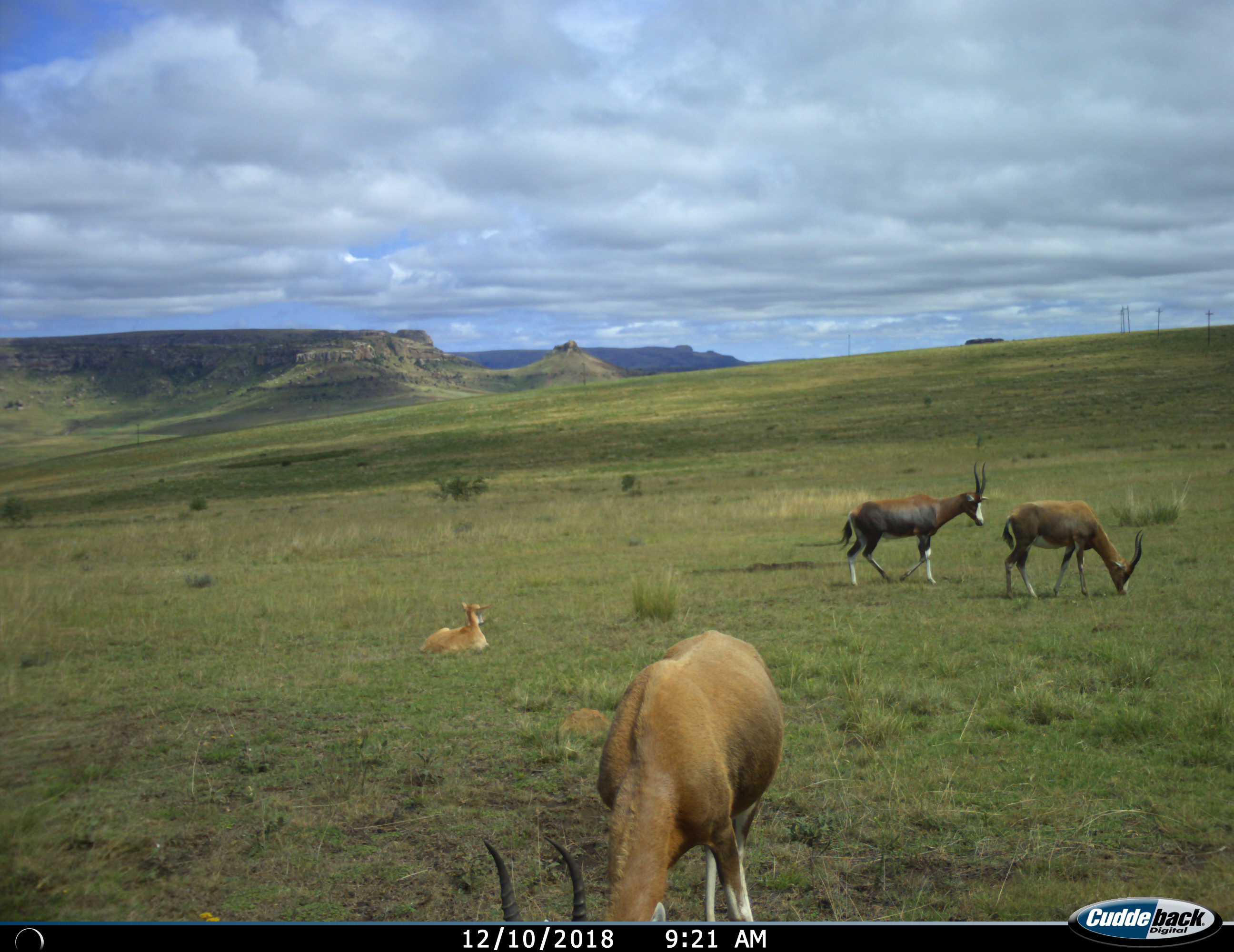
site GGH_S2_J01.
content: unidentified animal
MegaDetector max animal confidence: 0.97